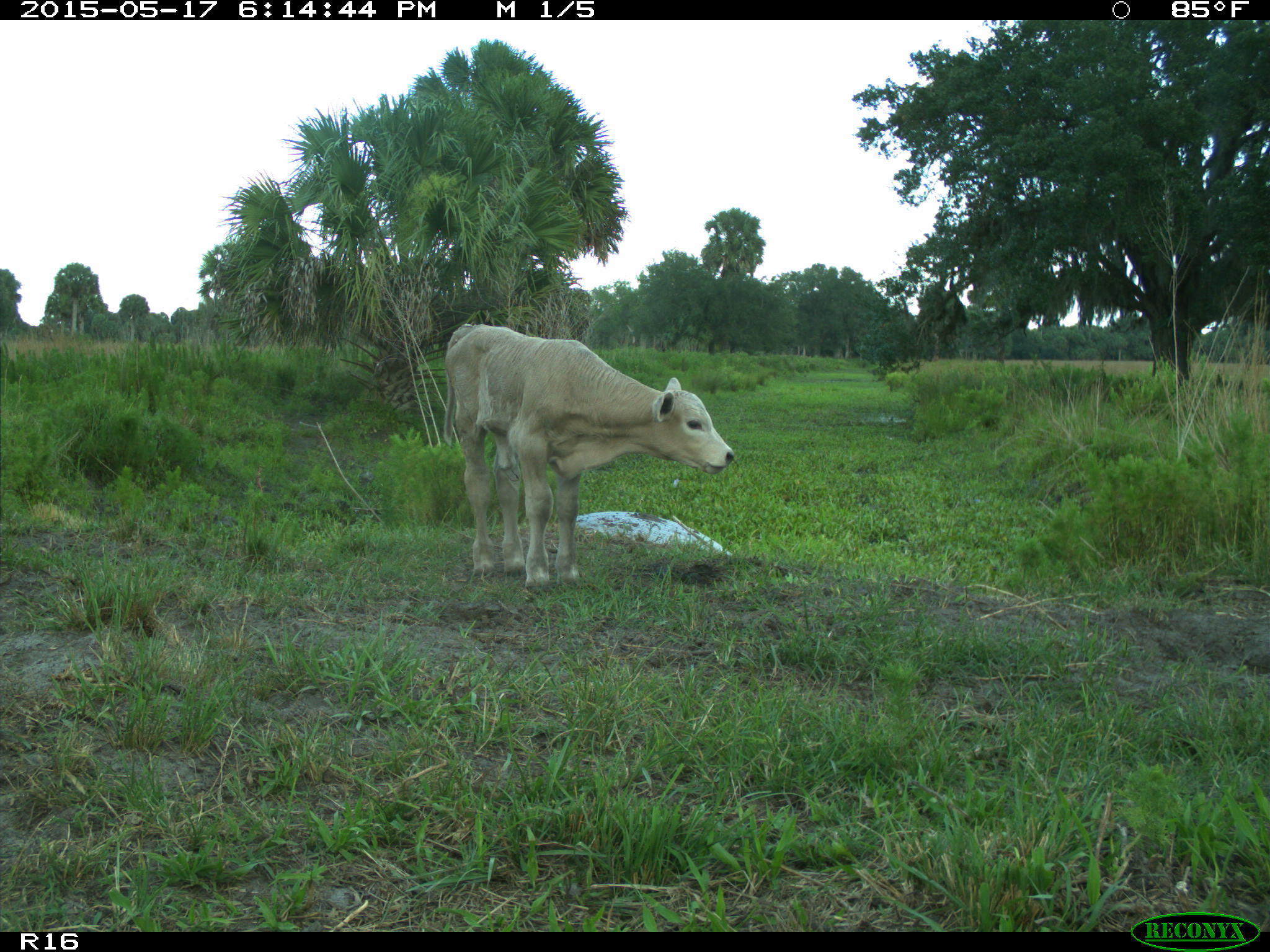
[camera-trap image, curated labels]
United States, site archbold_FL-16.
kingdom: Animalia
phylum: Chordata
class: Mammalia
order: Artiodactyla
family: Bovidae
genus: Bos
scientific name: Bos taurus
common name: domestic cow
Bos taurus (domestic cow).